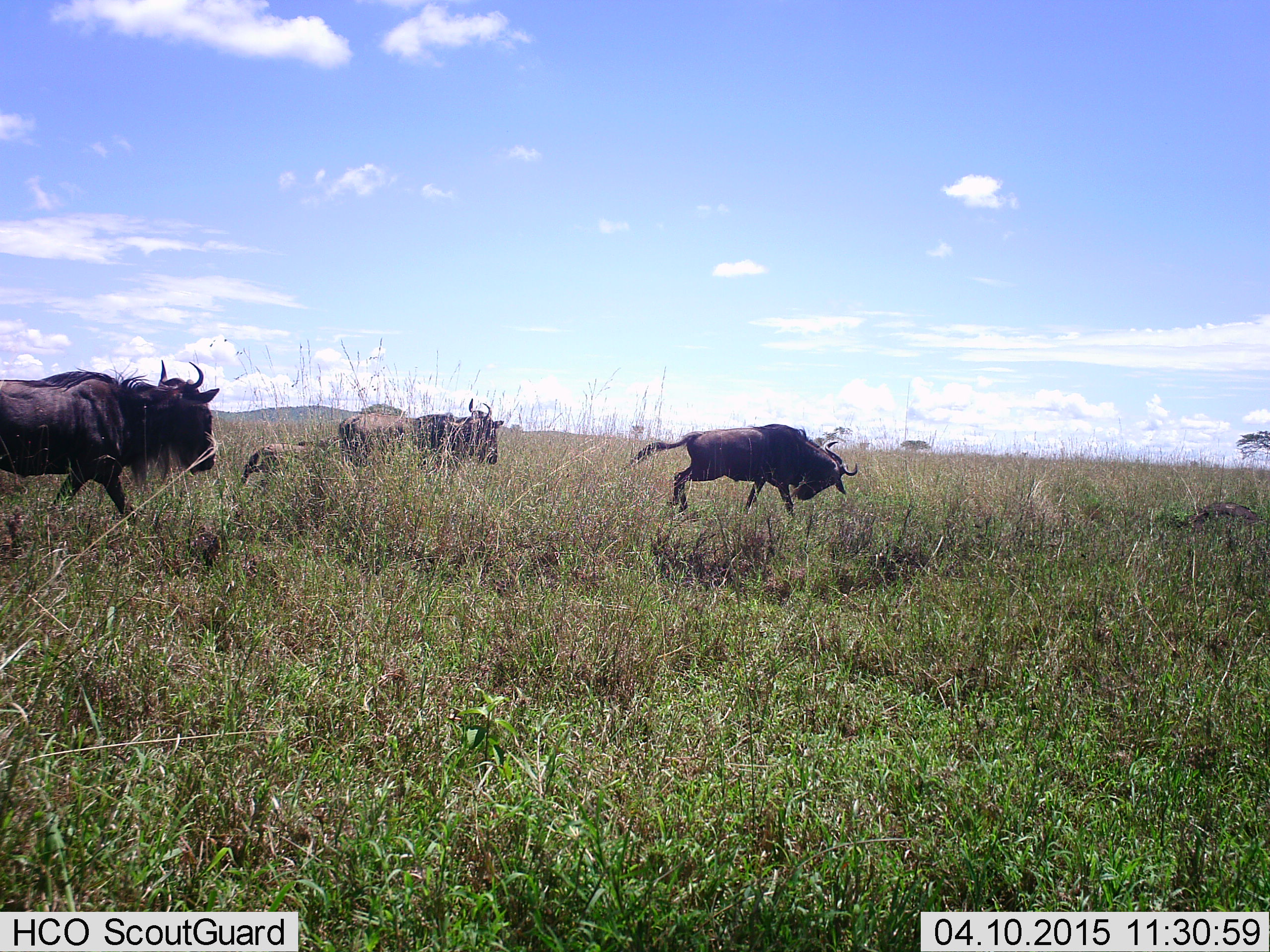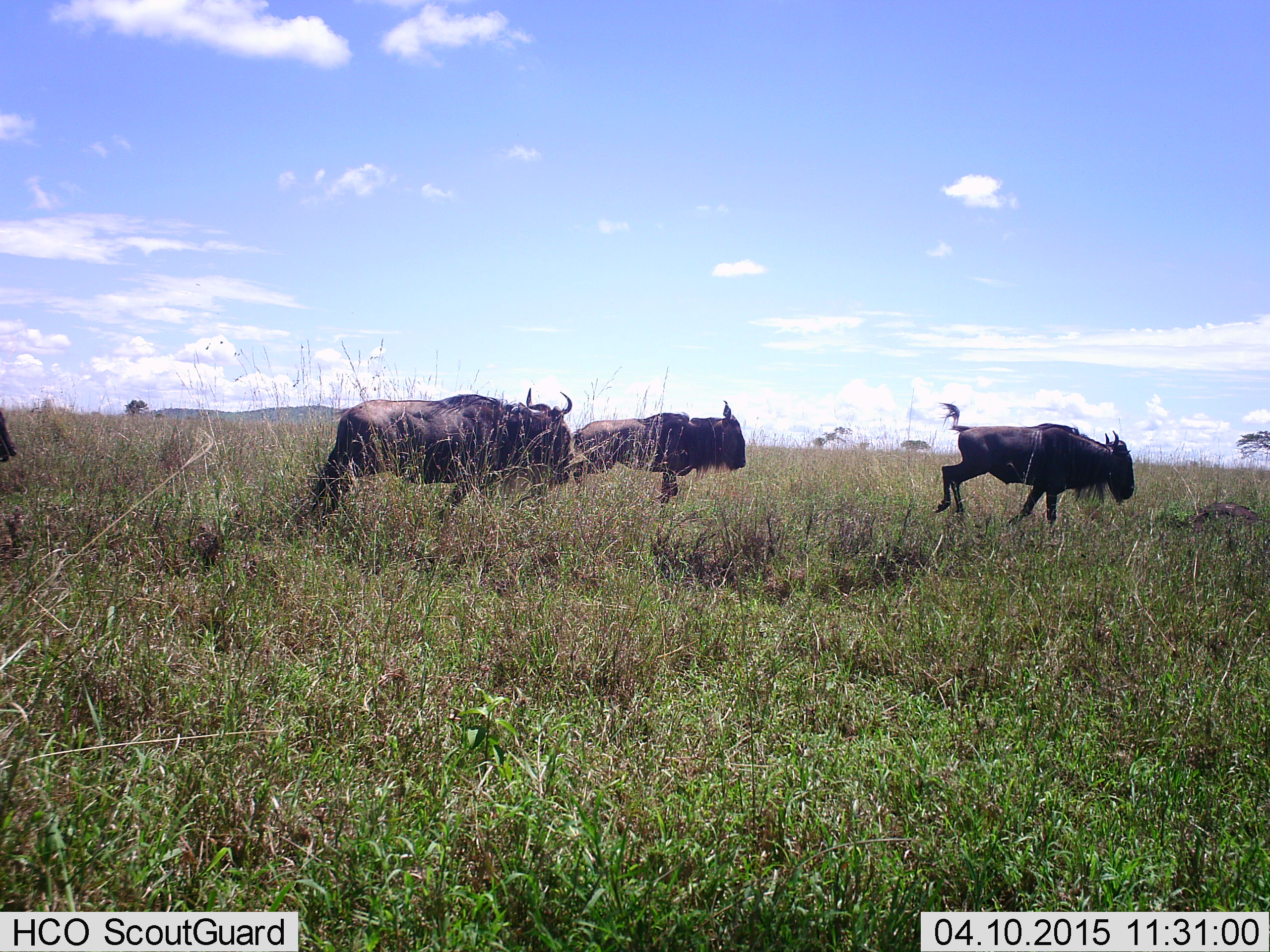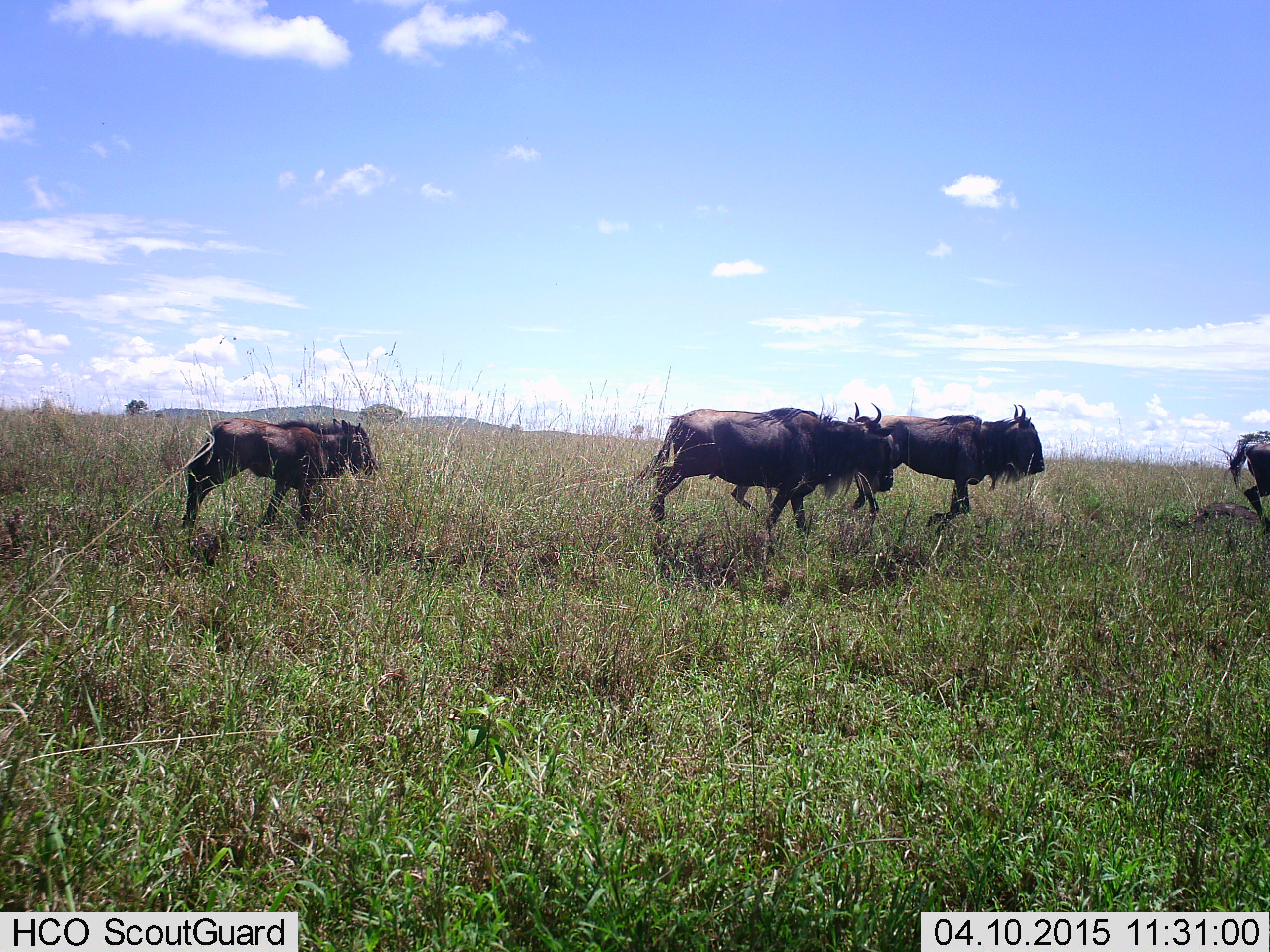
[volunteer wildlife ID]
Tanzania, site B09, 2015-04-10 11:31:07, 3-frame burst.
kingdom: Animalia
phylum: Chordata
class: Mammalia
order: Artiodactyla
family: Bovidae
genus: Connochaetes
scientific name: Connochaetes taurinus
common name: blue wildebeest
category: wildebeest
Wildebeest (blue wildebeest) (Connochaetes taurinus), count 4. Behavior (volunteer vote fractions): standing 20%, resting 0%, moving 100%, interacting 0%. Young present (vote fraction): 50%. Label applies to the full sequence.